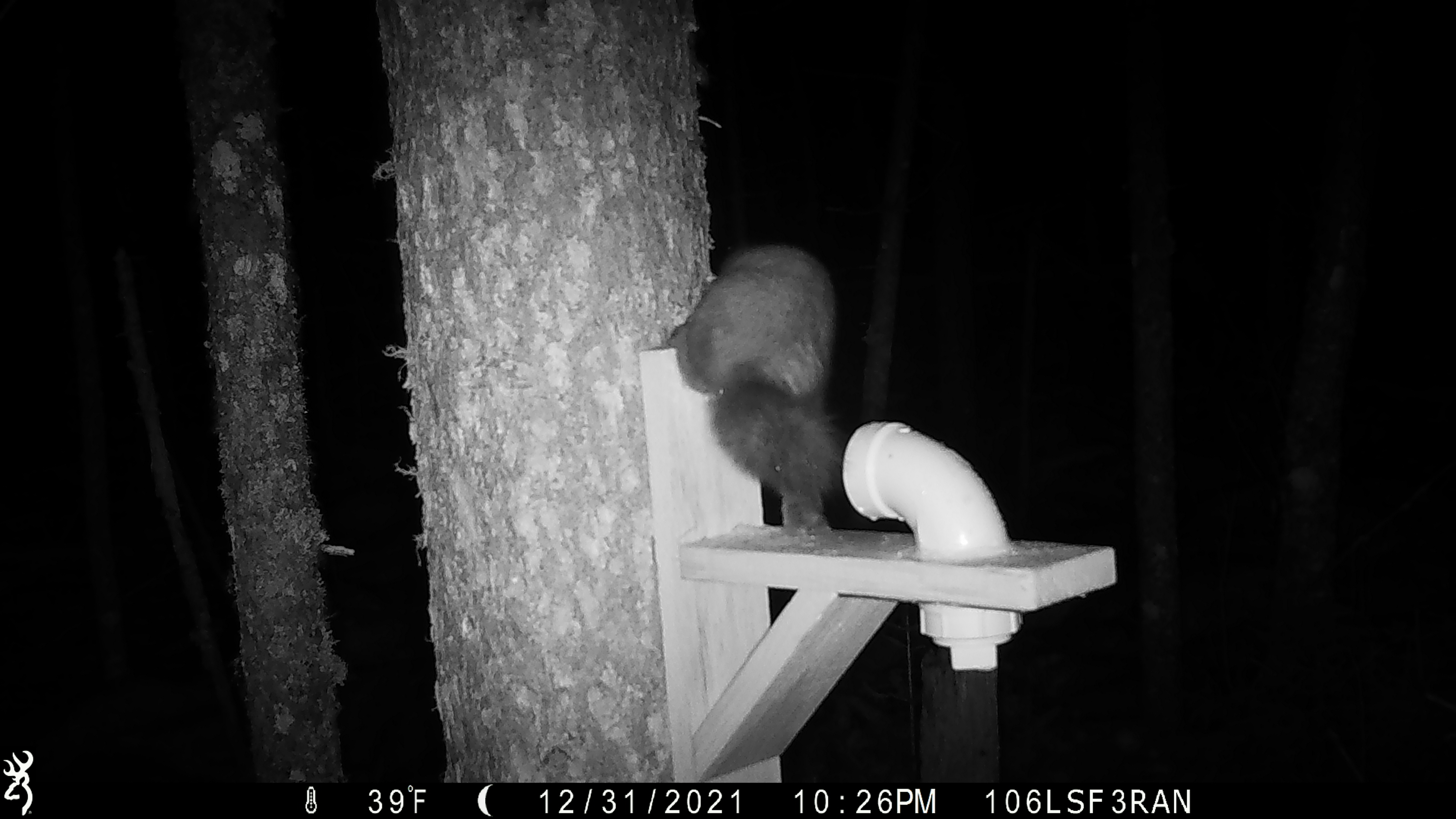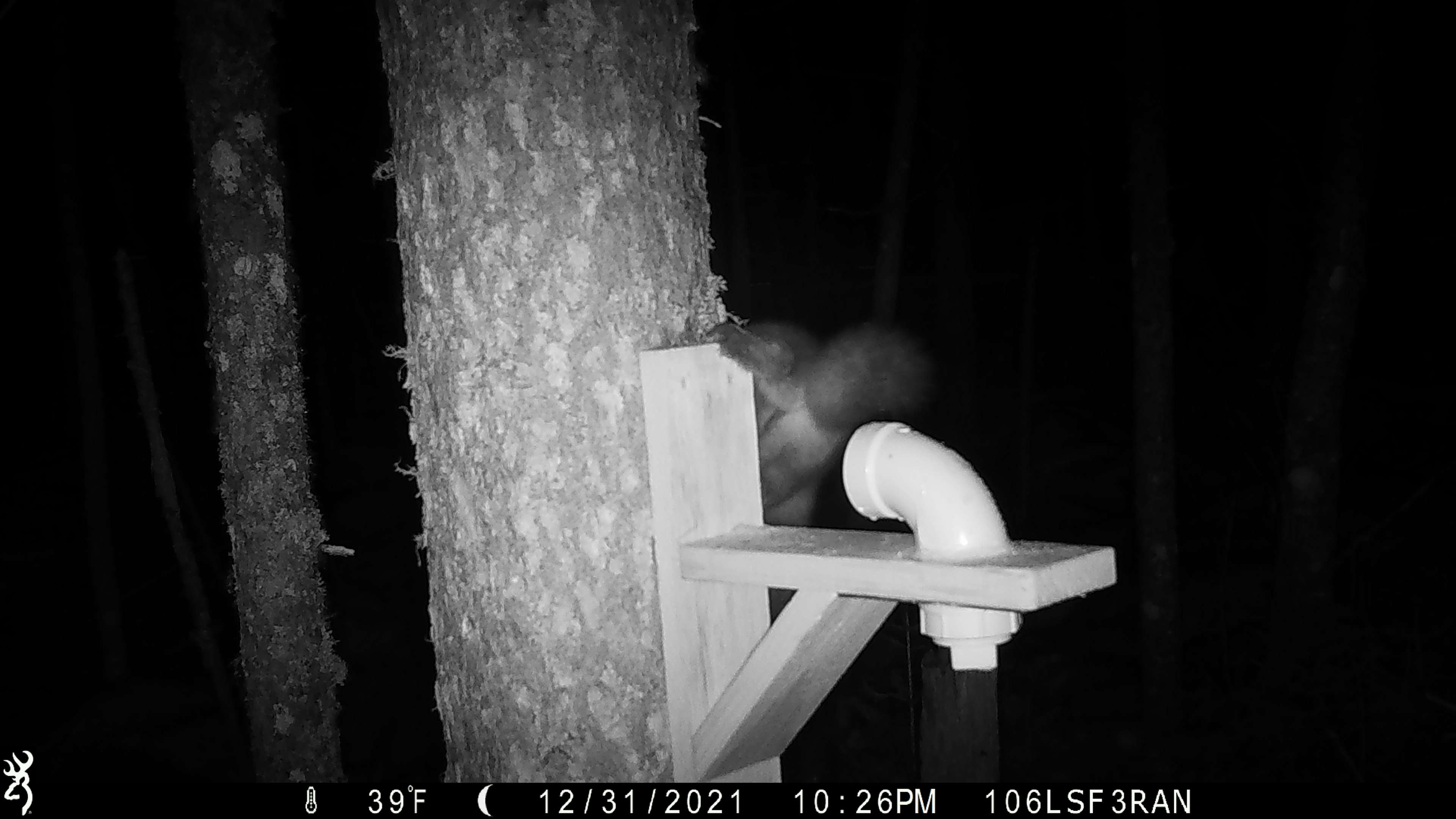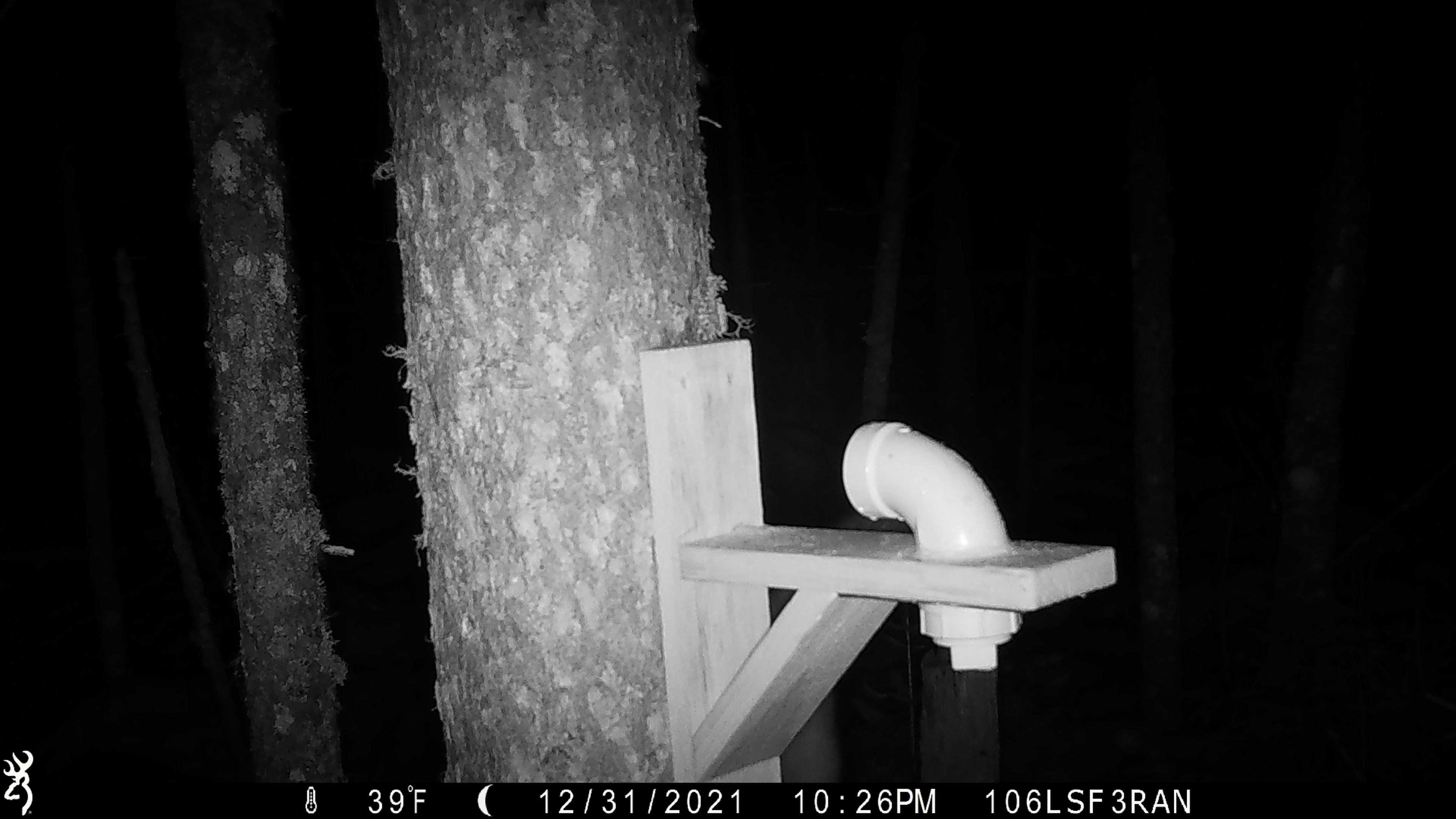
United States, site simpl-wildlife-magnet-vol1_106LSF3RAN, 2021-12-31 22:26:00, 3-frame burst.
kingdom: Animalia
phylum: Chordata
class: Mammalia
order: Carnivora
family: Mustelidae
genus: Martes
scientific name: Martes americana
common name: american marten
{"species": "american marten (Martes americana)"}